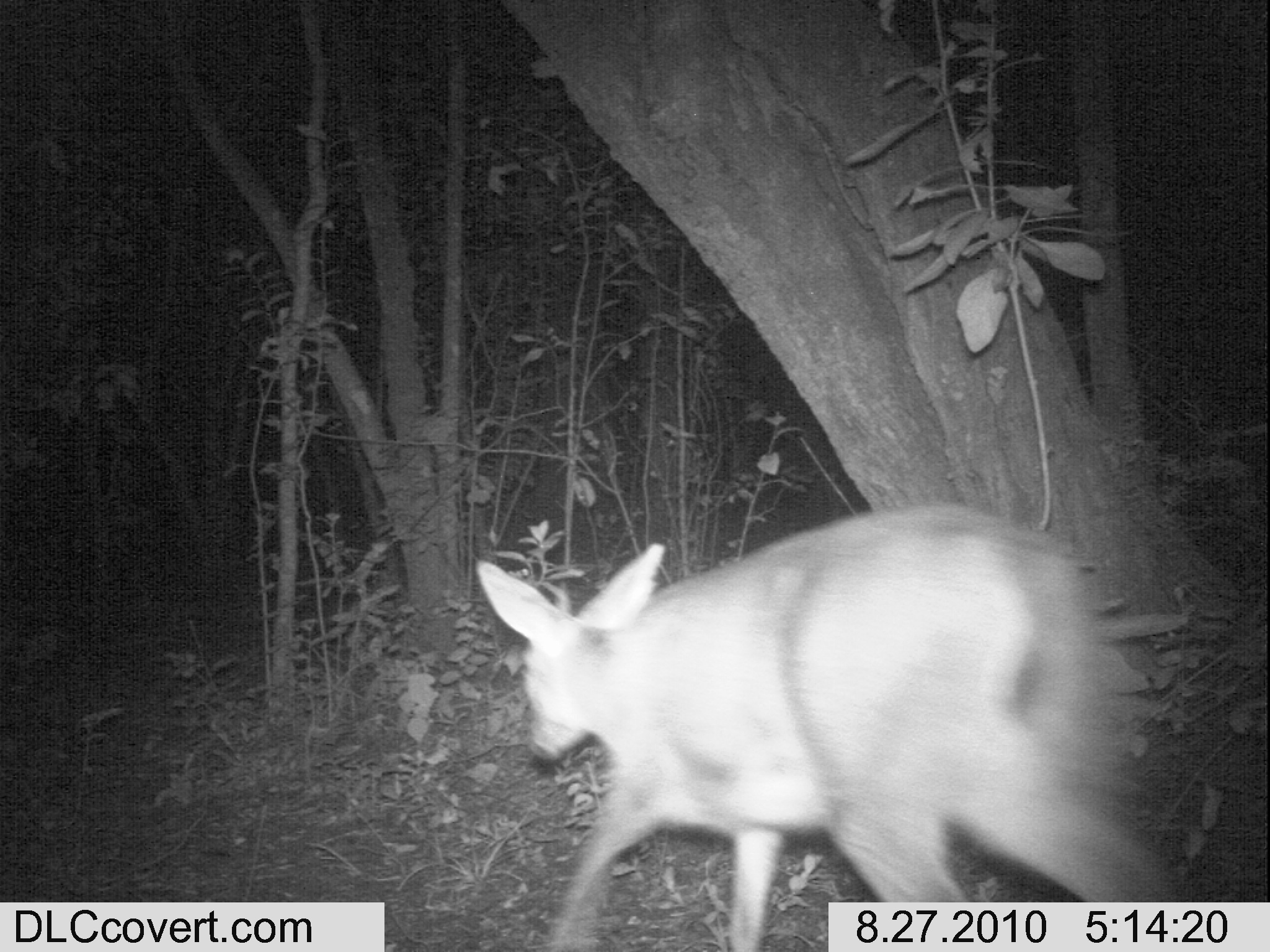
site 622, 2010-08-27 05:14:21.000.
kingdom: Animalia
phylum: Chordata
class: Mammalia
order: Artiodactyla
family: Bovidae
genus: Sylvicapra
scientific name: Sylvicapra grimmia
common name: bush duiker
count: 1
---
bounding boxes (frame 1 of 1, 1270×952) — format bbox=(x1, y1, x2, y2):
sylvicapra grimmia: bbox=(476, 499, 1175, 952)